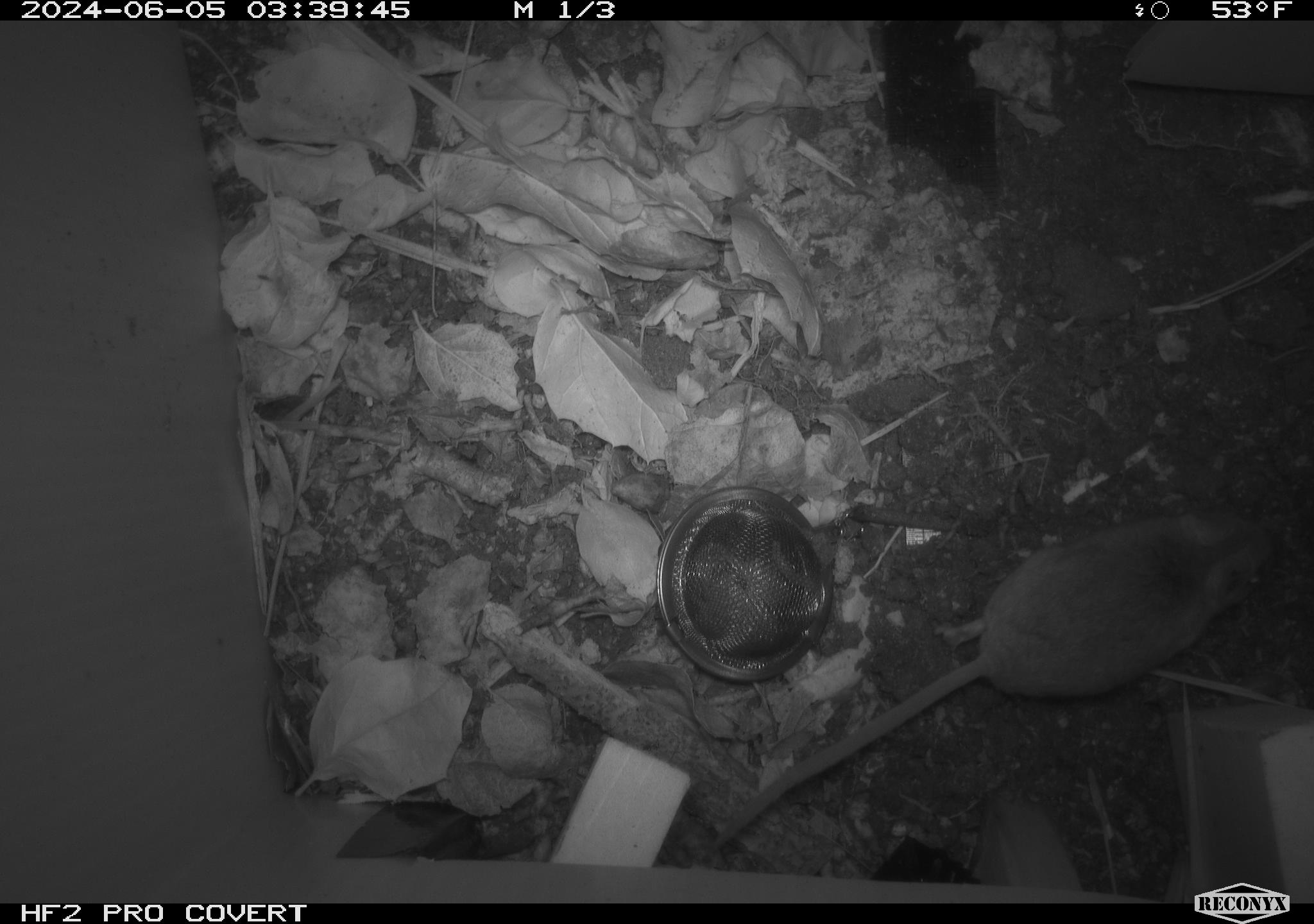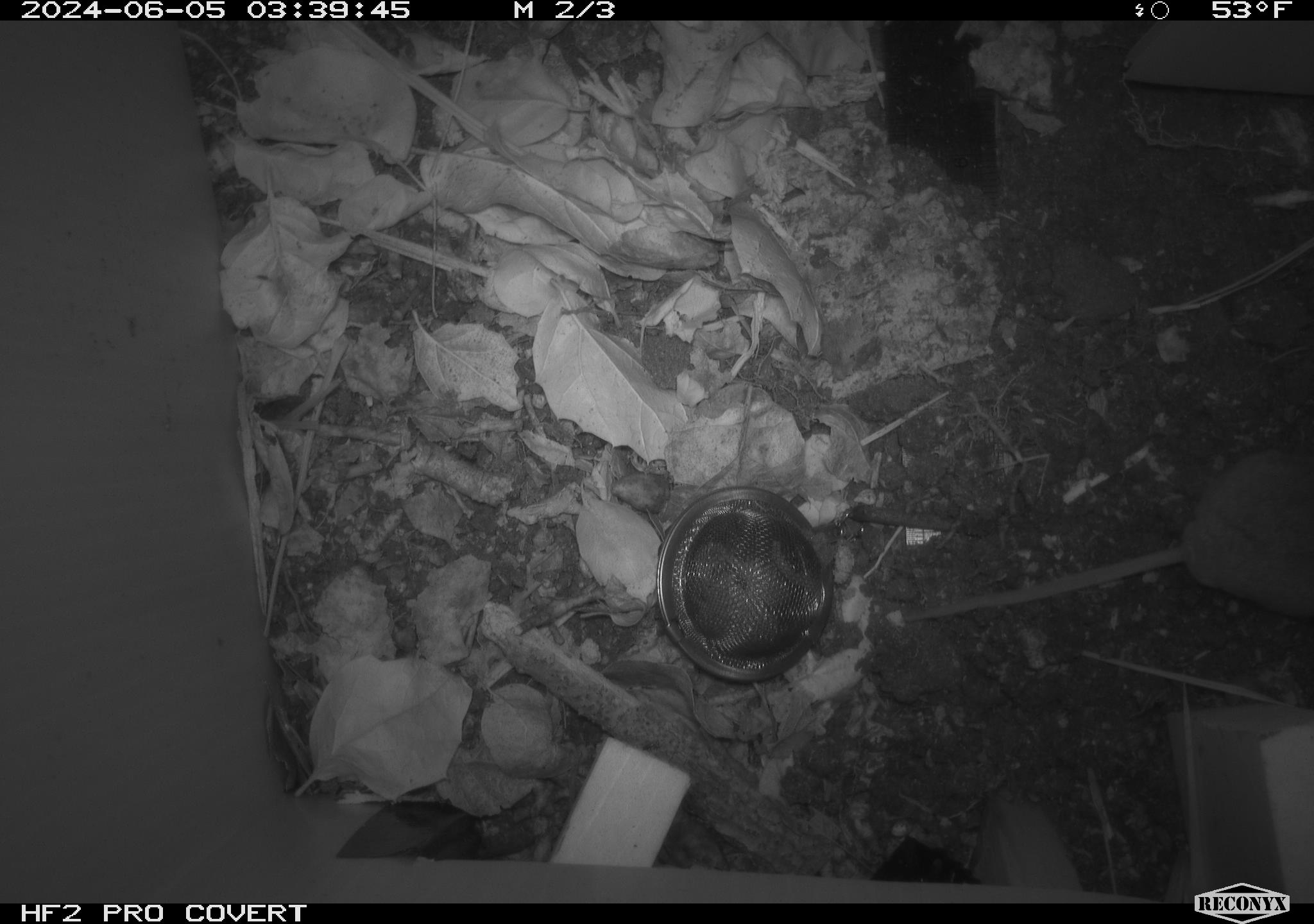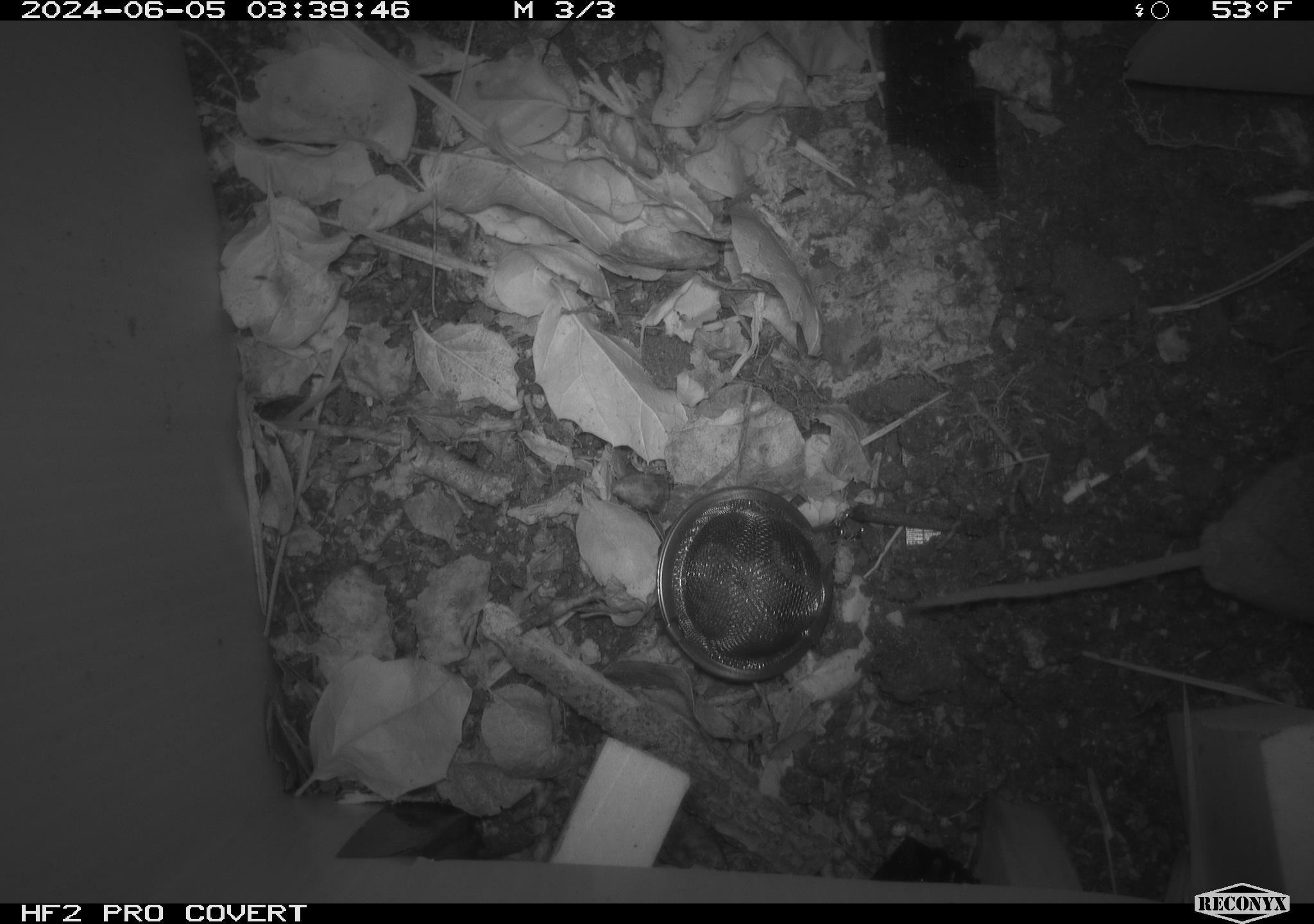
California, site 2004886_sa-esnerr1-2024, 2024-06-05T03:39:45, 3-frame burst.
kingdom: Animalia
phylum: Chordata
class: Mammalia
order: Rodentia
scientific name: Rodentia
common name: rodent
Rodent (Rodentia).